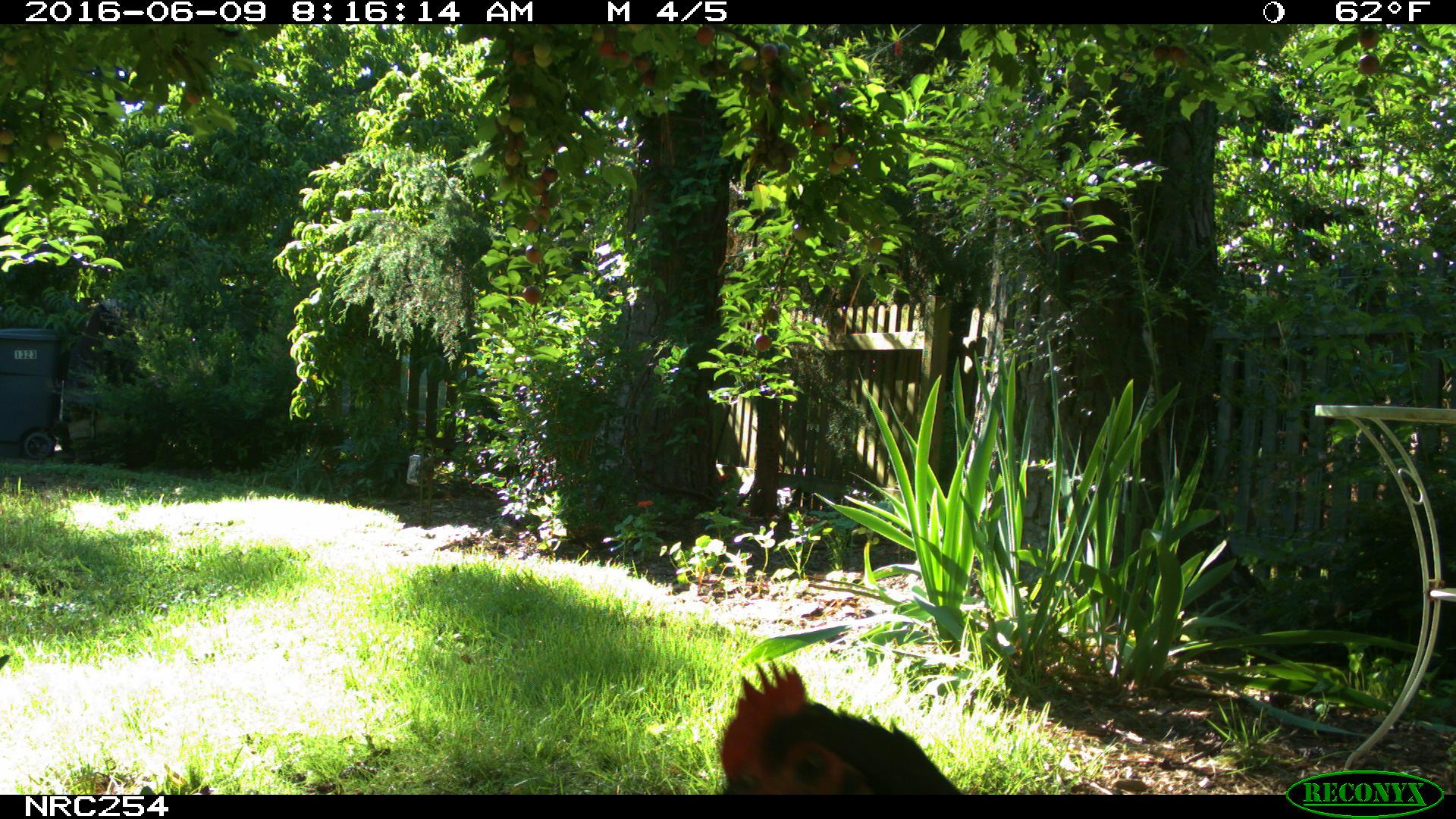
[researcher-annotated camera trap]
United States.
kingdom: Animalia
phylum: Chordata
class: Aves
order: Galliformes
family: Phasianidae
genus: Gallus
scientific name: Gallus gallus domesticus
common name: domestic chicken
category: Chicken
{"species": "Chicken (domestic chicken) (Gallus gallus domesticus)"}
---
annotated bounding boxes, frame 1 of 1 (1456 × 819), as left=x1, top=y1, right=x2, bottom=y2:
Chicken: left=701, top=653, right=989, bottom=797